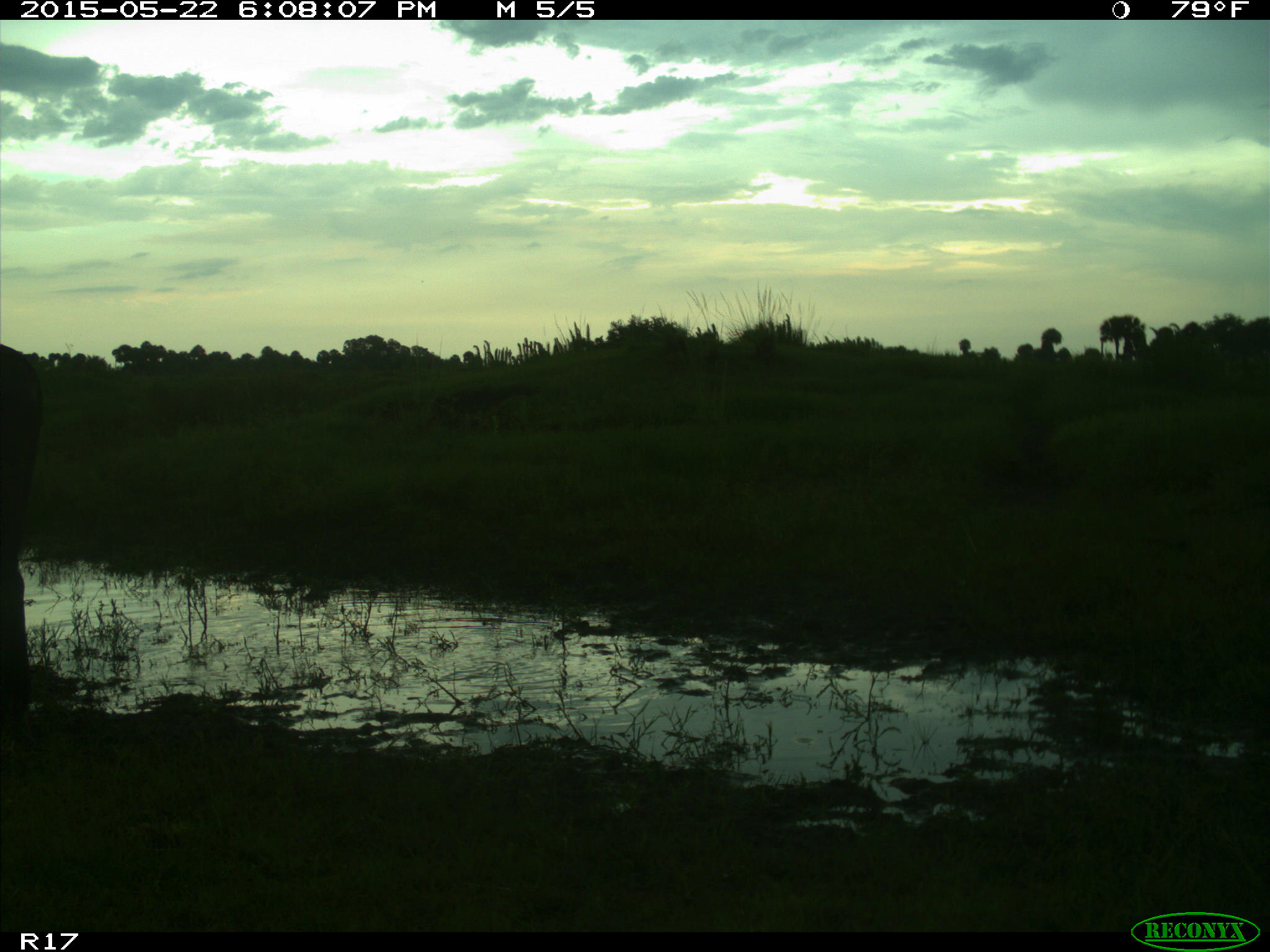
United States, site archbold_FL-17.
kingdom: Animalia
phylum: Chordata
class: Mammalia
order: Artiodactyla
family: Bovidae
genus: Bos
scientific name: Bos taurus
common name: domestic cow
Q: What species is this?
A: Bos taurus (domestic cow).